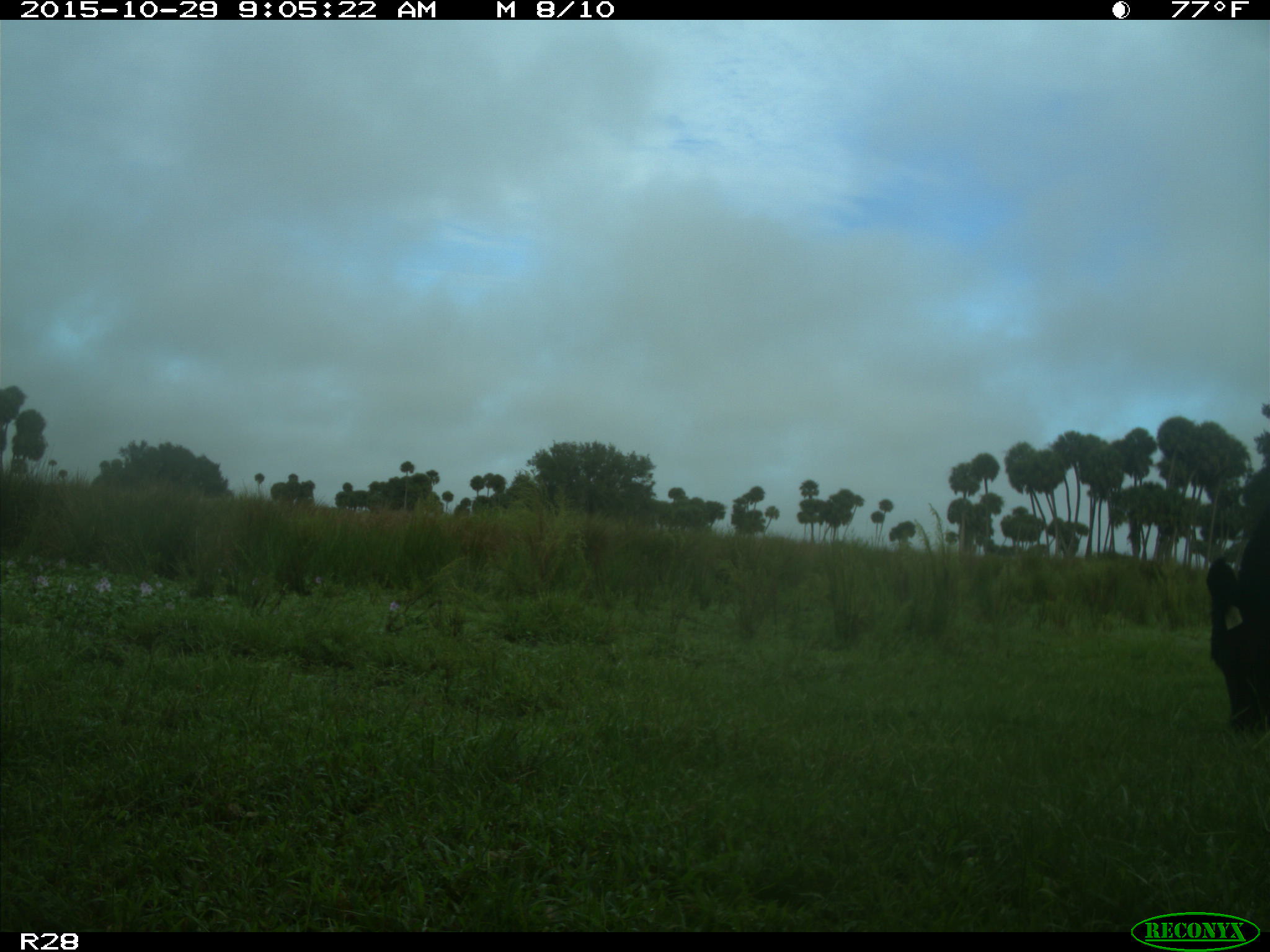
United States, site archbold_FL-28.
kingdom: Animalia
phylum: Chordata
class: Mammalia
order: Artiodactyla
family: Bovidae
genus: Bos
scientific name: Bos taurus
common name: domestic cow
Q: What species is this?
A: Bos taurus (domestic cow).